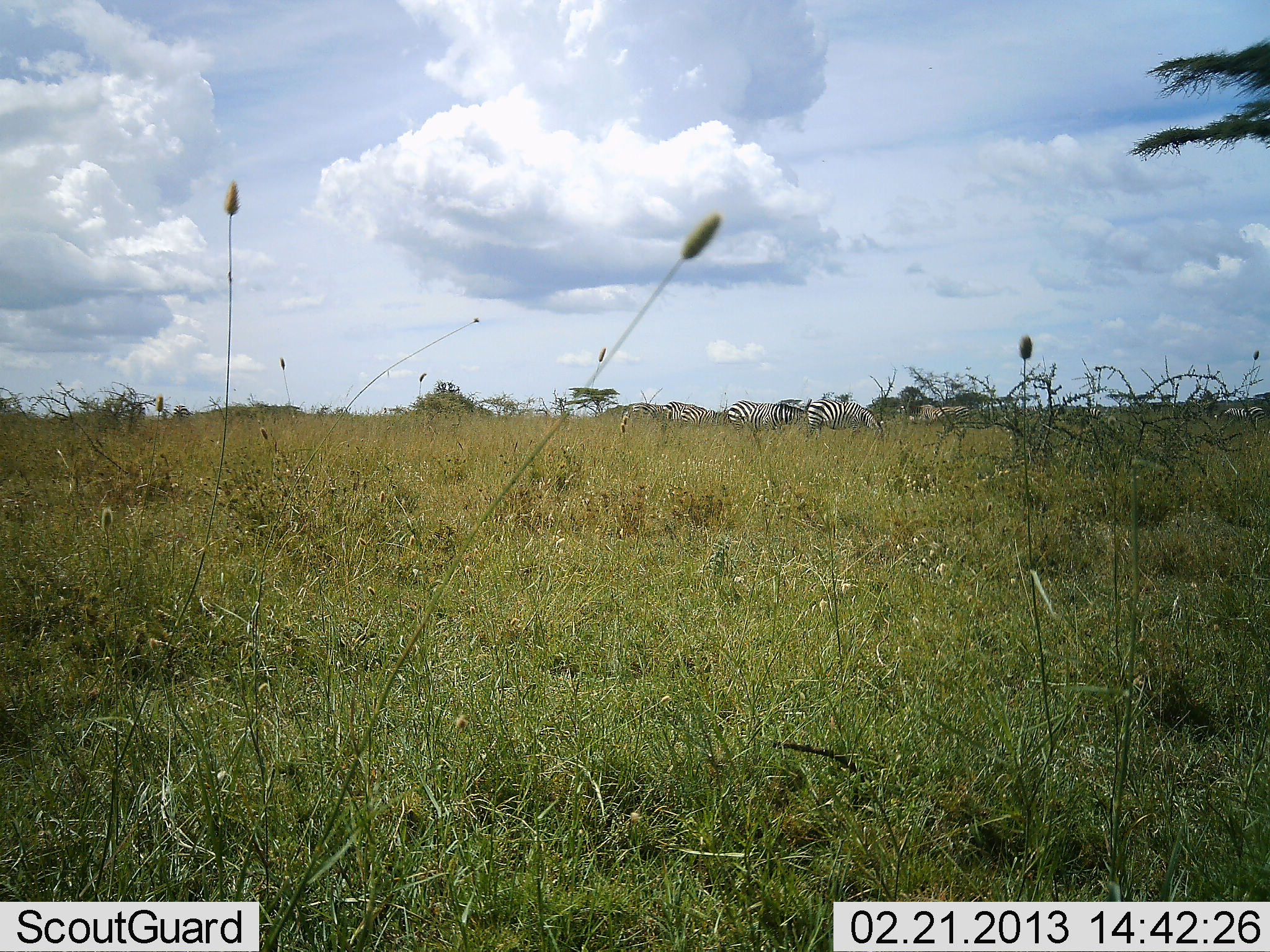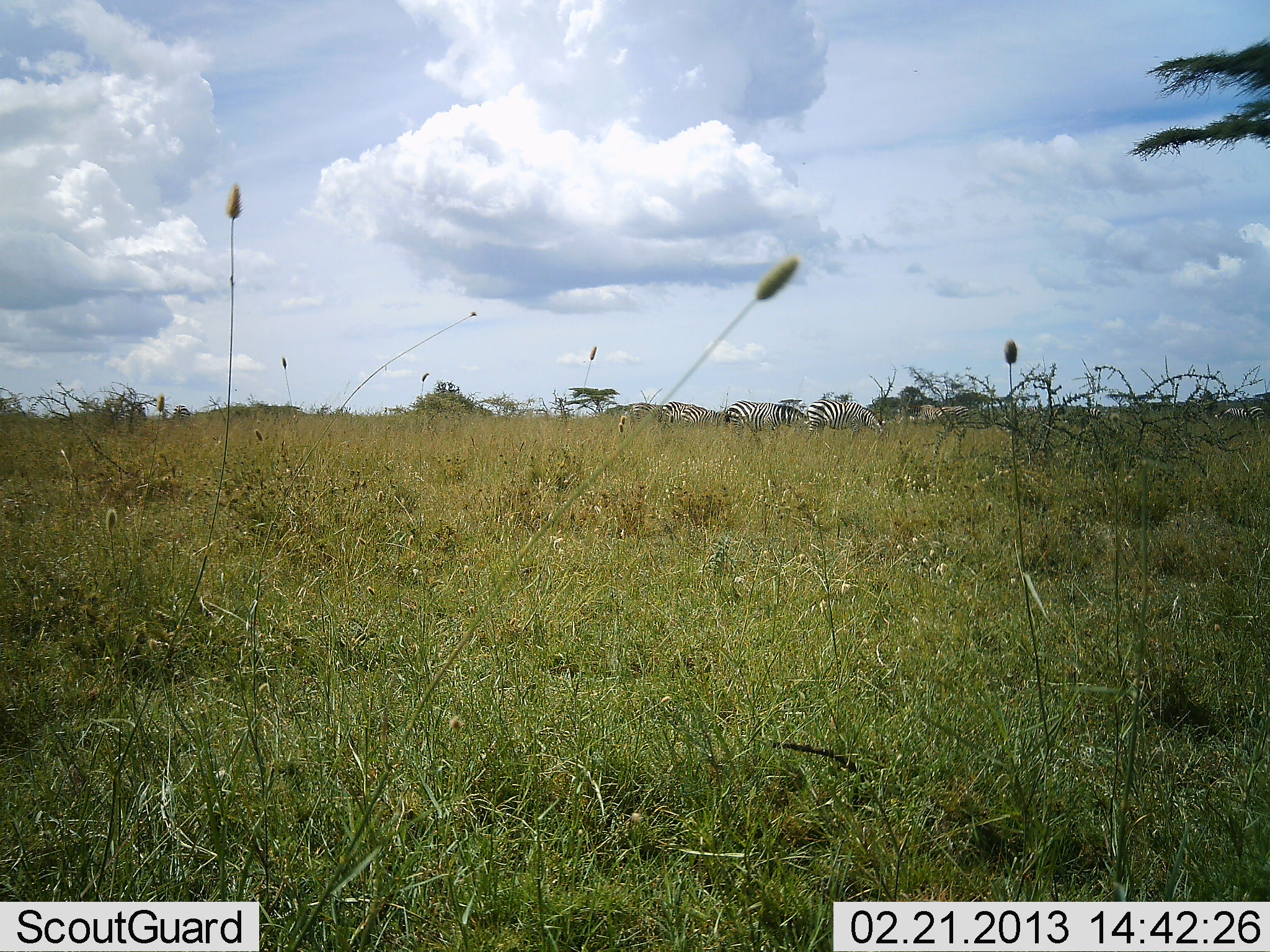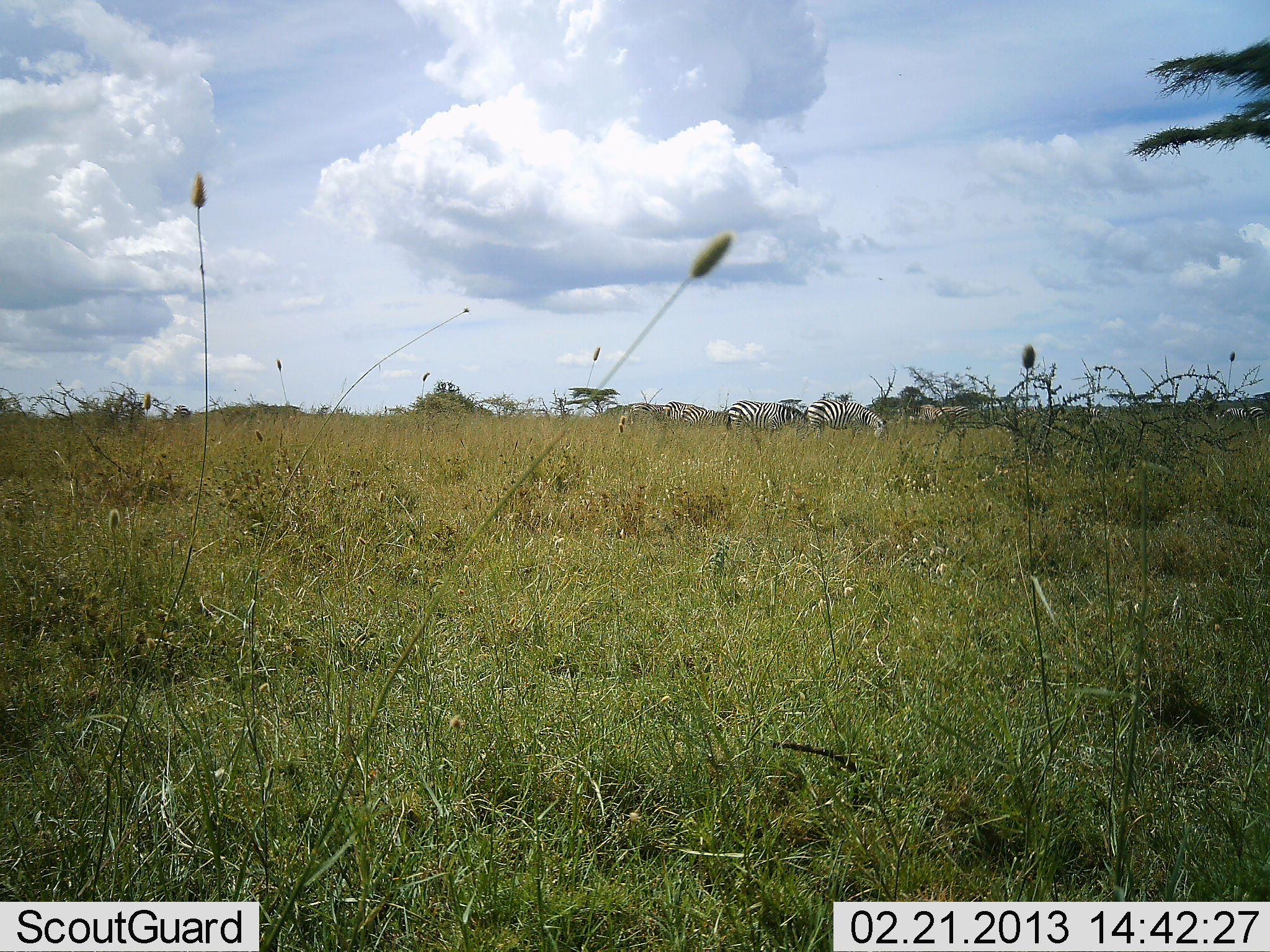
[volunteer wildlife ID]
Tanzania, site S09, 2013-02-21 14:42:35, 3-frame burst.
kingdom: Animalia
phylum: Chordata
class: Mammalia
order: Perissodactyla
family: Equidae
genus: Equus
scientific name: Equus quagga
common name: plains zebra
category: zebra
Zebra (plains zebra) (Equus quagga), count 3. Behavior (volunteer vote fractions): standing 45%, resting 0%, moving 2%, interacting 0%. Young present (vote fraction): 0%. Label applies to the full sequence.